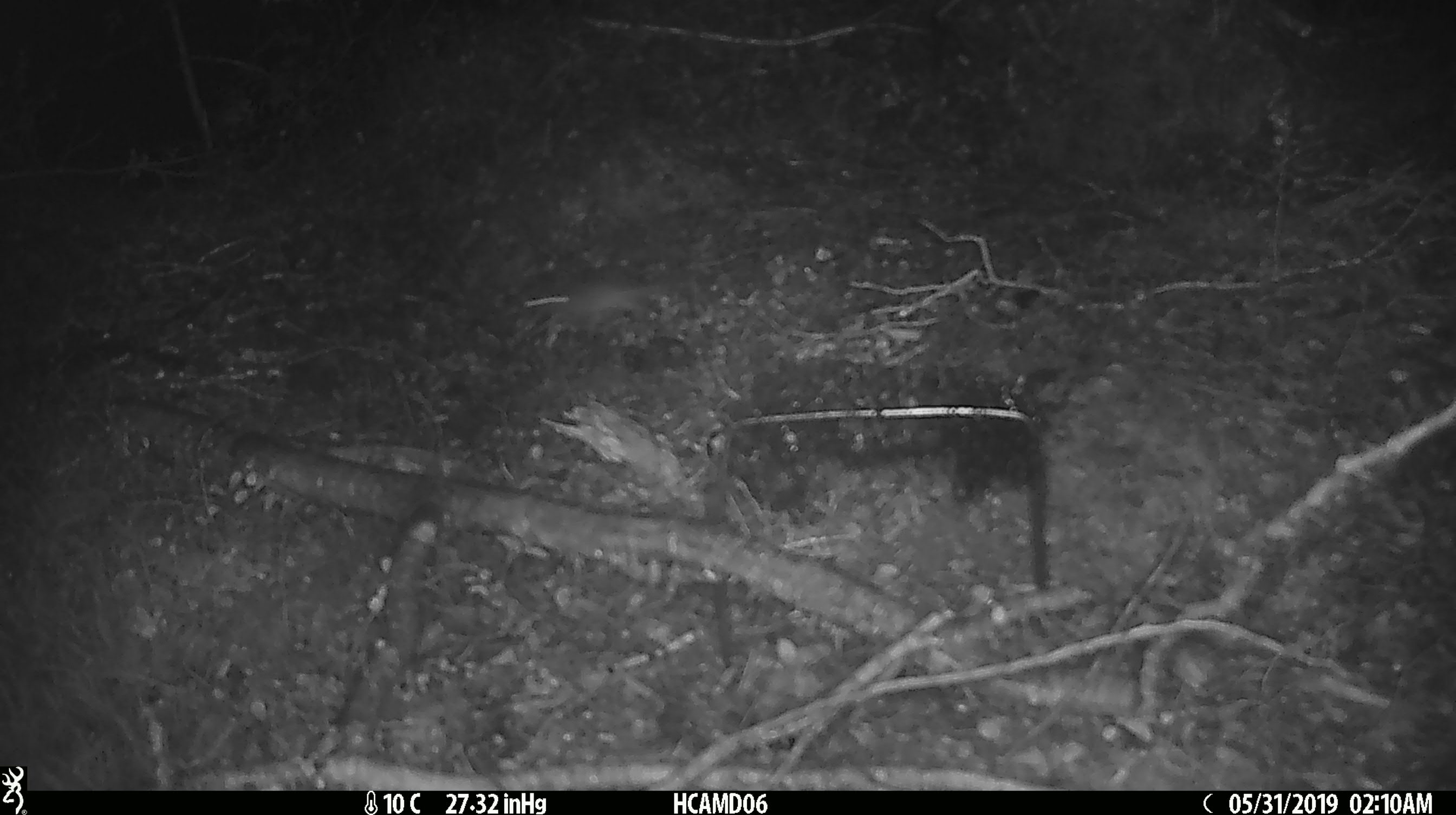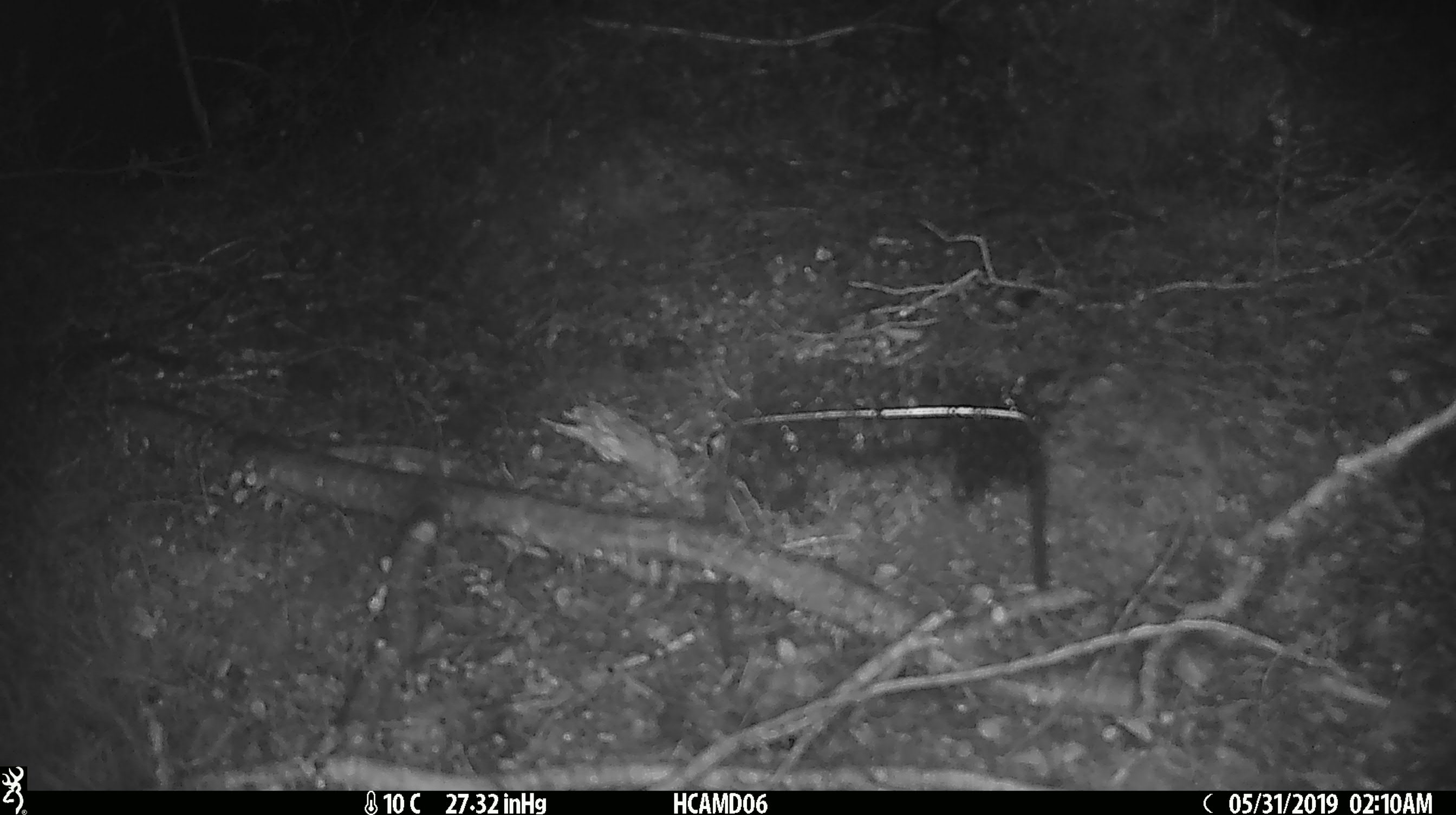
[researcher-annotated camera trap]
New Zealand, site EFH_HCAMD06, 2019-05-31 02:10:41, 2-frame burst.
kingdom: Animalia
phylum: Chordata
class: Mammalia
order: Rodentia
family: Muridae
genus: Mus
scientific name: Mus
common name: mouse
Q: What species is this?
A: Mouse (Mus).